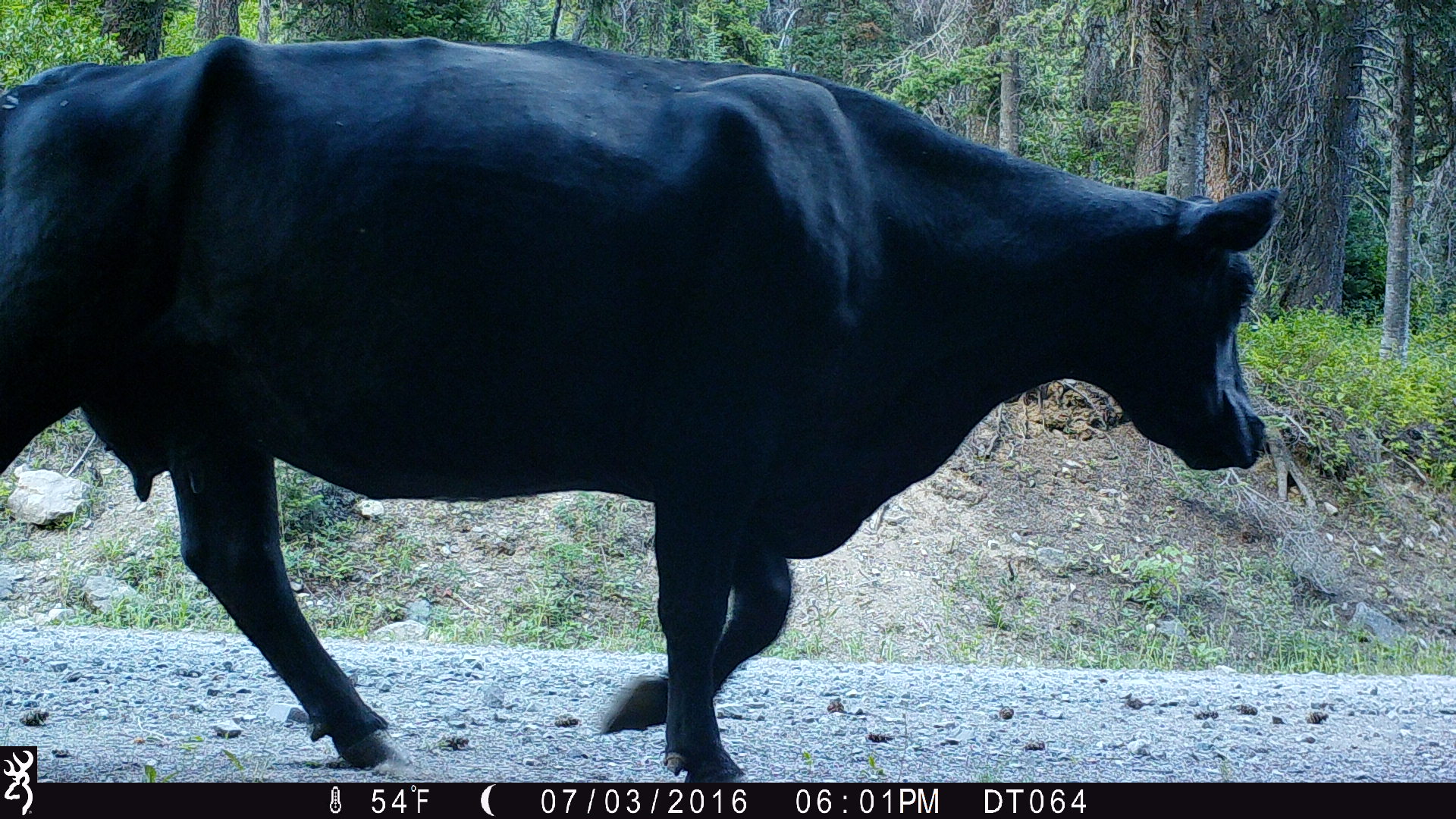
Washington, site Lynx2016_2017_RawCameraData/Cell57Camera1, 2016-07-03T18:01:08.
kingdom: Animalia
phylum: Chordata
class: Mammalia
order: Artiodactyla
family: Bovidae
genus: Bos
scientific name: Bos taurus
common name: domestic cattle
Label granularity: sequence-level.